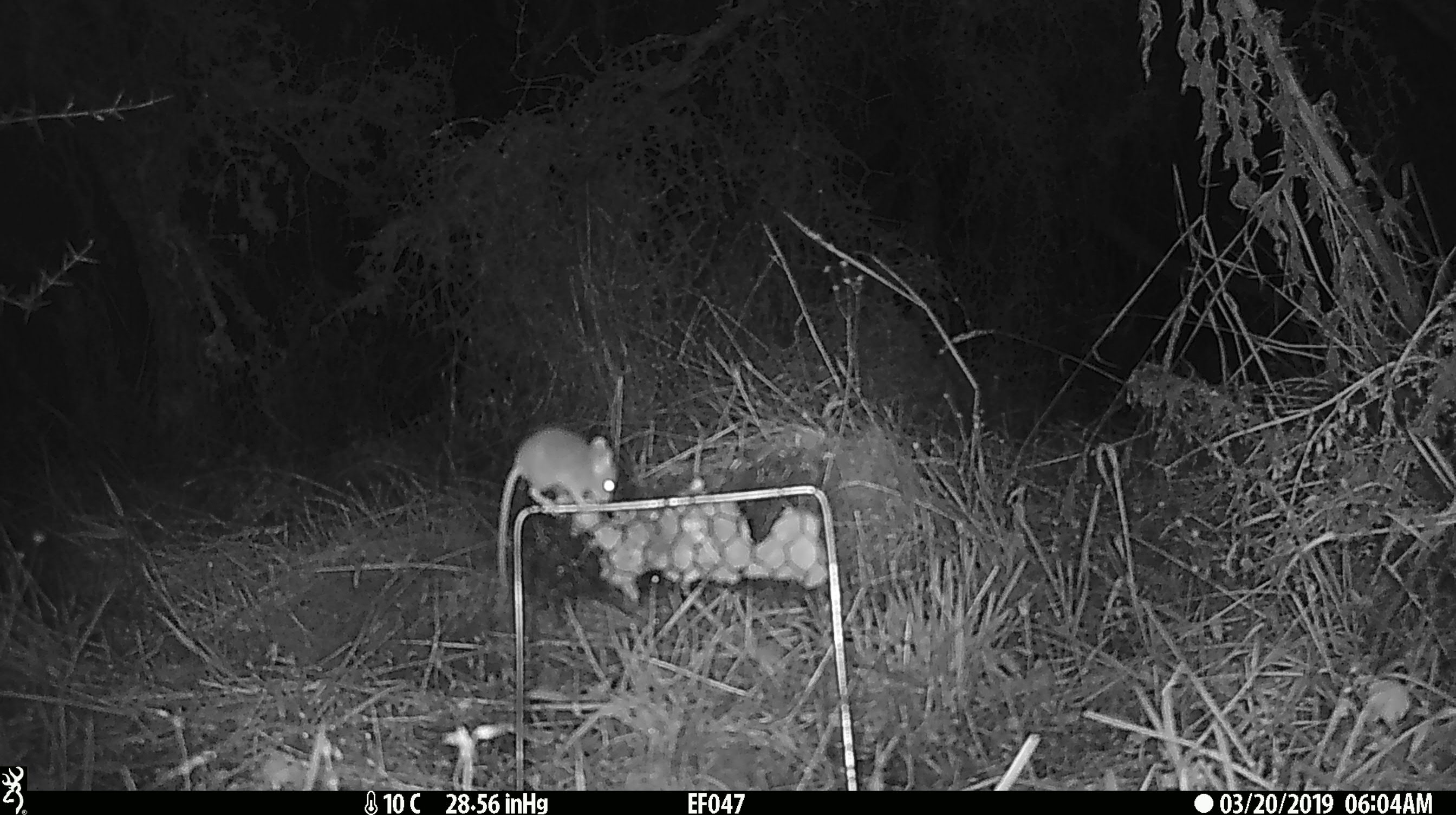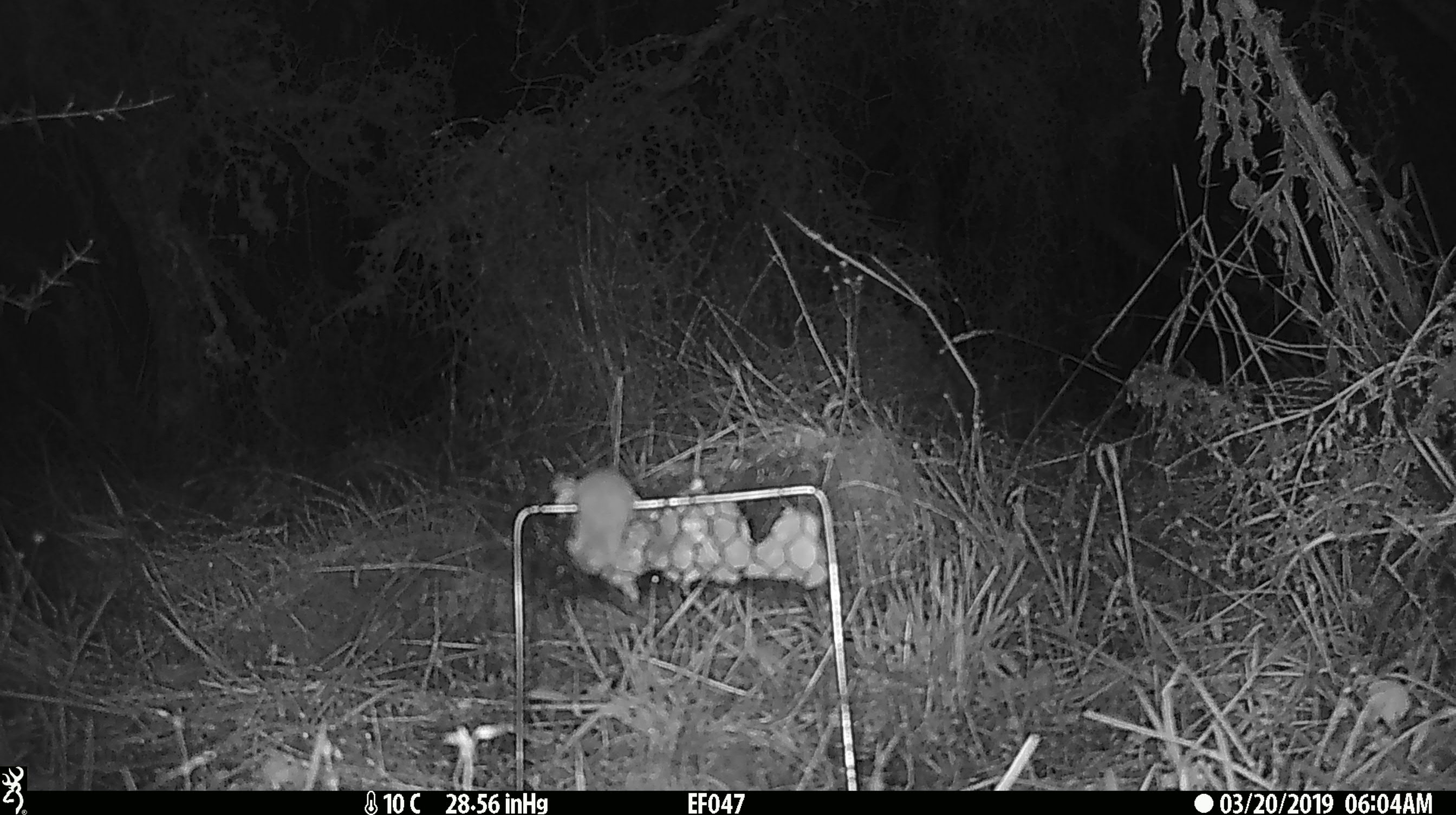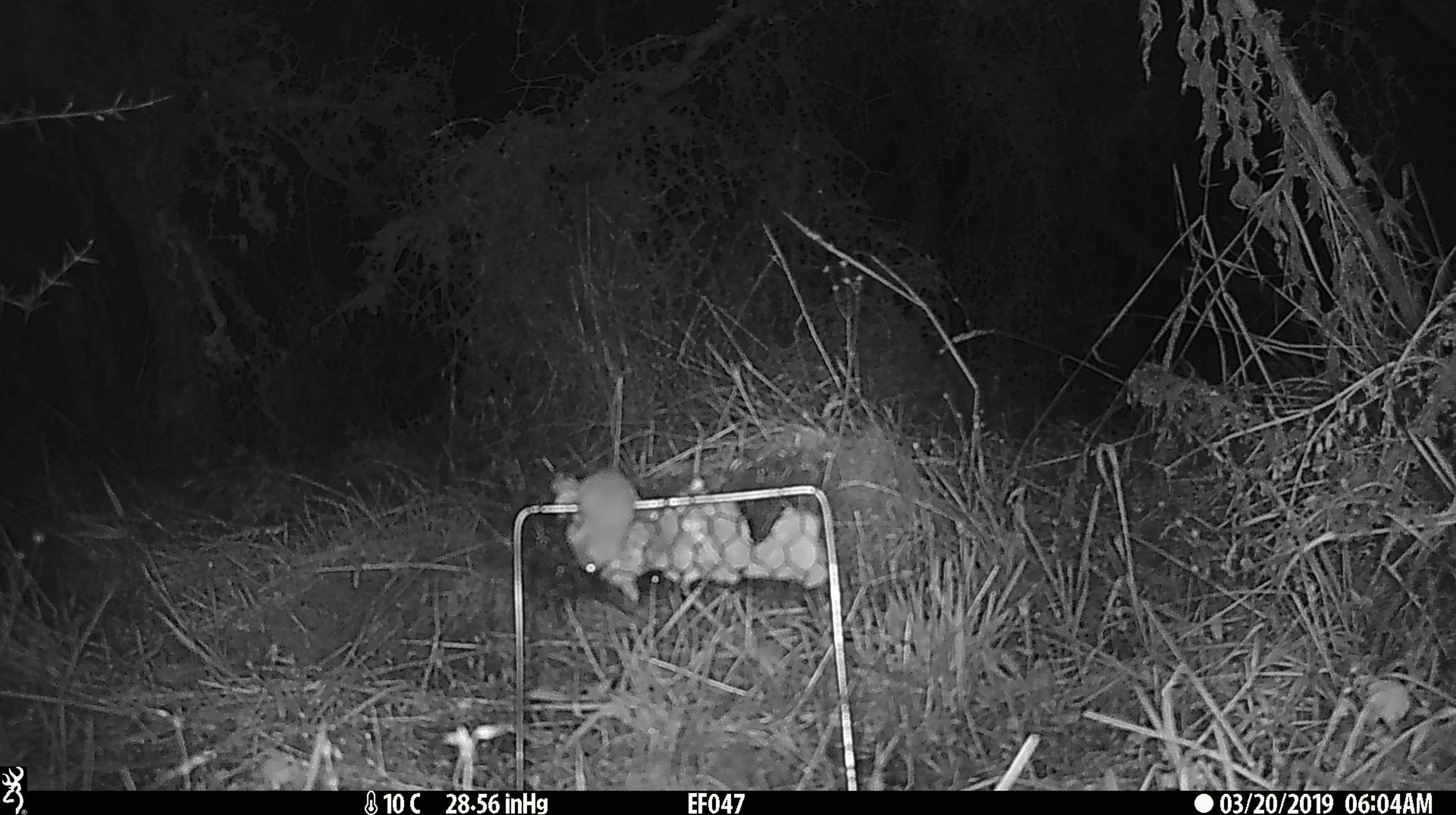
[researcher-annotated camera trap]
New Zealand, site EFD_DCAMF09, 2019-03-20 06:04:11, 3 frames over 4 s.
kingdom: Animalia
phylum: Chordata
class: Mammalia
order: Rodentia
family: Muridae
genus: Mus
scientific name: Mus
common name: mouse